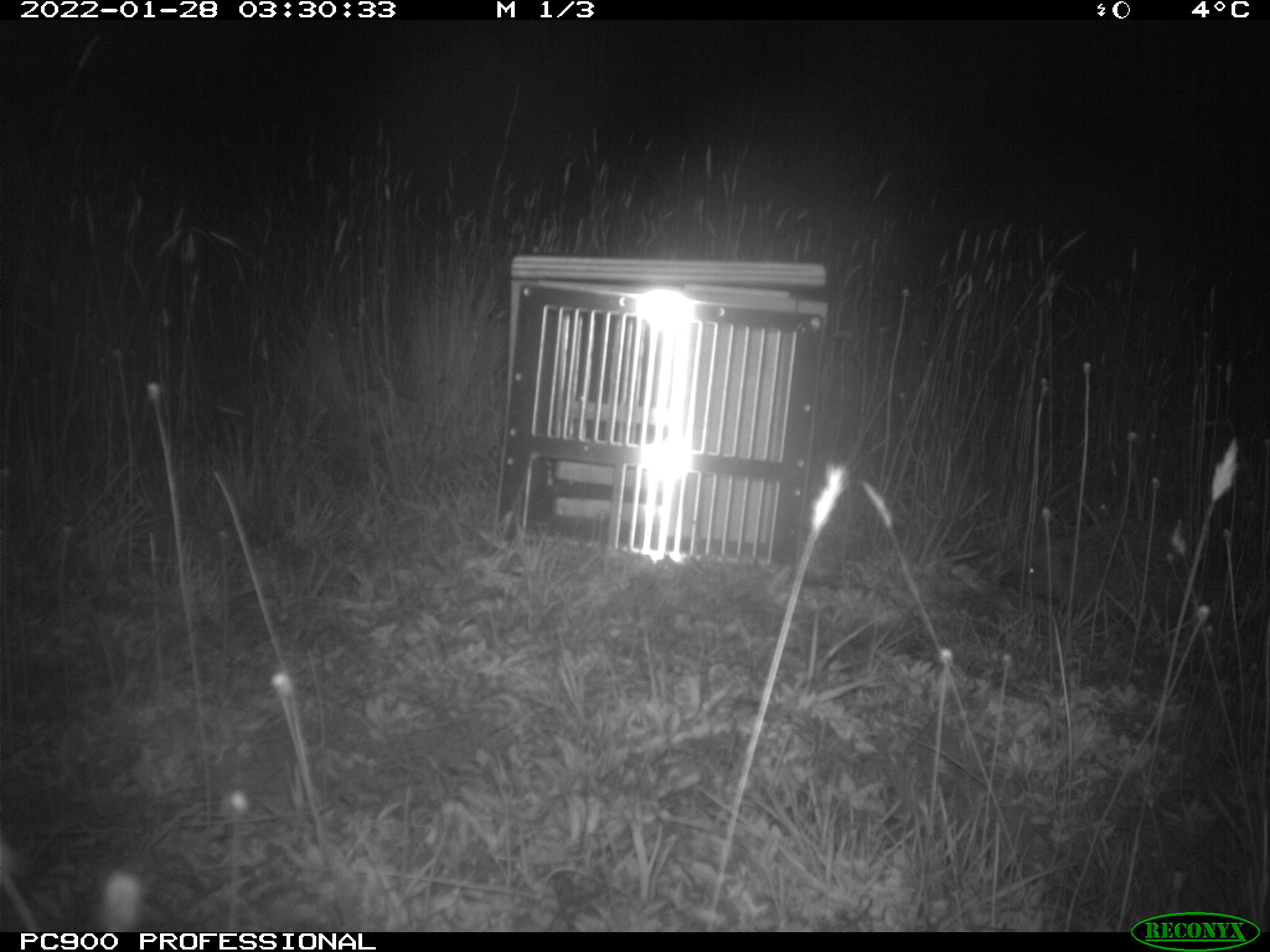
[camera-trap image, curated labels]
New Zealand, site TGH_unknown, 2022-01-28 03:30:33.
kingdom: Animalia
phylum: Chordata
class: Mammalia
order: Eulipotyphla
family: Erinaceidae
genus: Erinaceus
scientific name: Erinaceus europaeus europaeus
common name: european hedgehog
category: hedgehog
Hedgehog (european hedgehog) (Erinaceus europaeus europaeus).